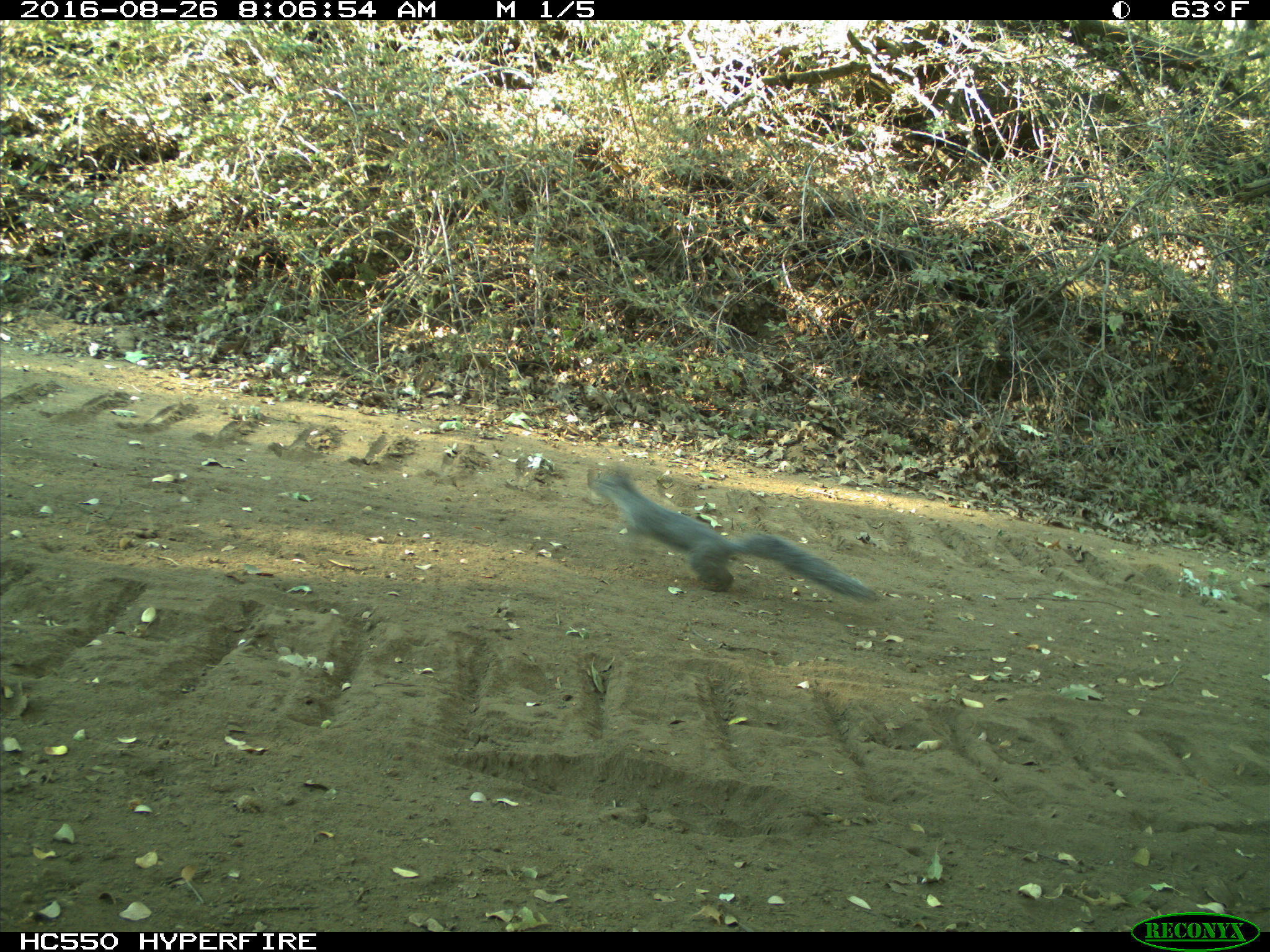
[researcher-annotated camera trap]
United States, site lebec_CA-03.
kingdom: Animalia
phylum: Chordata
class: Mammalia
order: Rodentia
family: Sciuridae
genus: Sciurus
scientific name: Sciurus carolinensis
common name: eastern gray squirrel